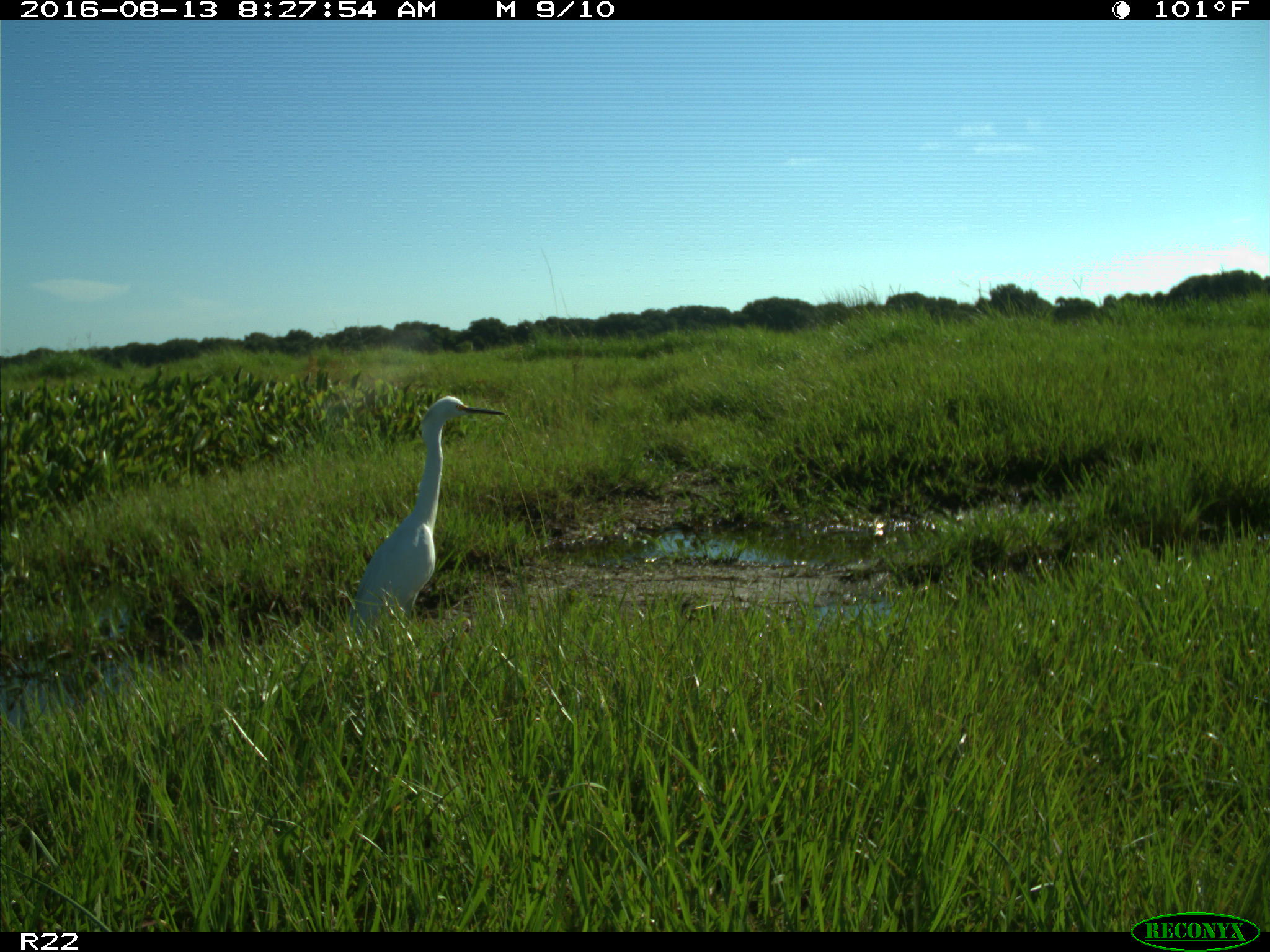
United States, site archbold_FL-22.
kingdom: Animalia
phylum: Chordata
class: Aves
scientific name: Aves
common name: birds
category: unidentified bird